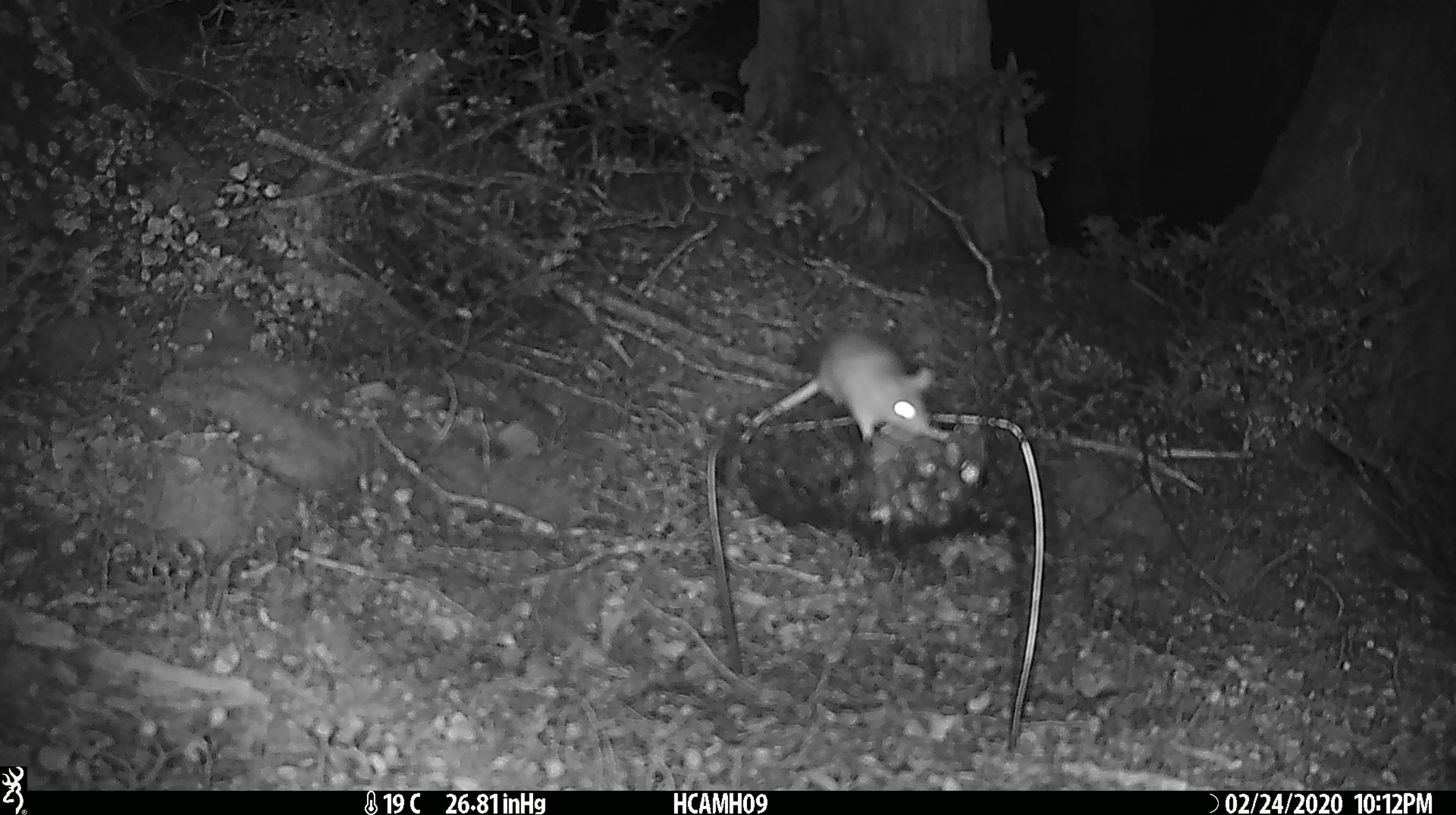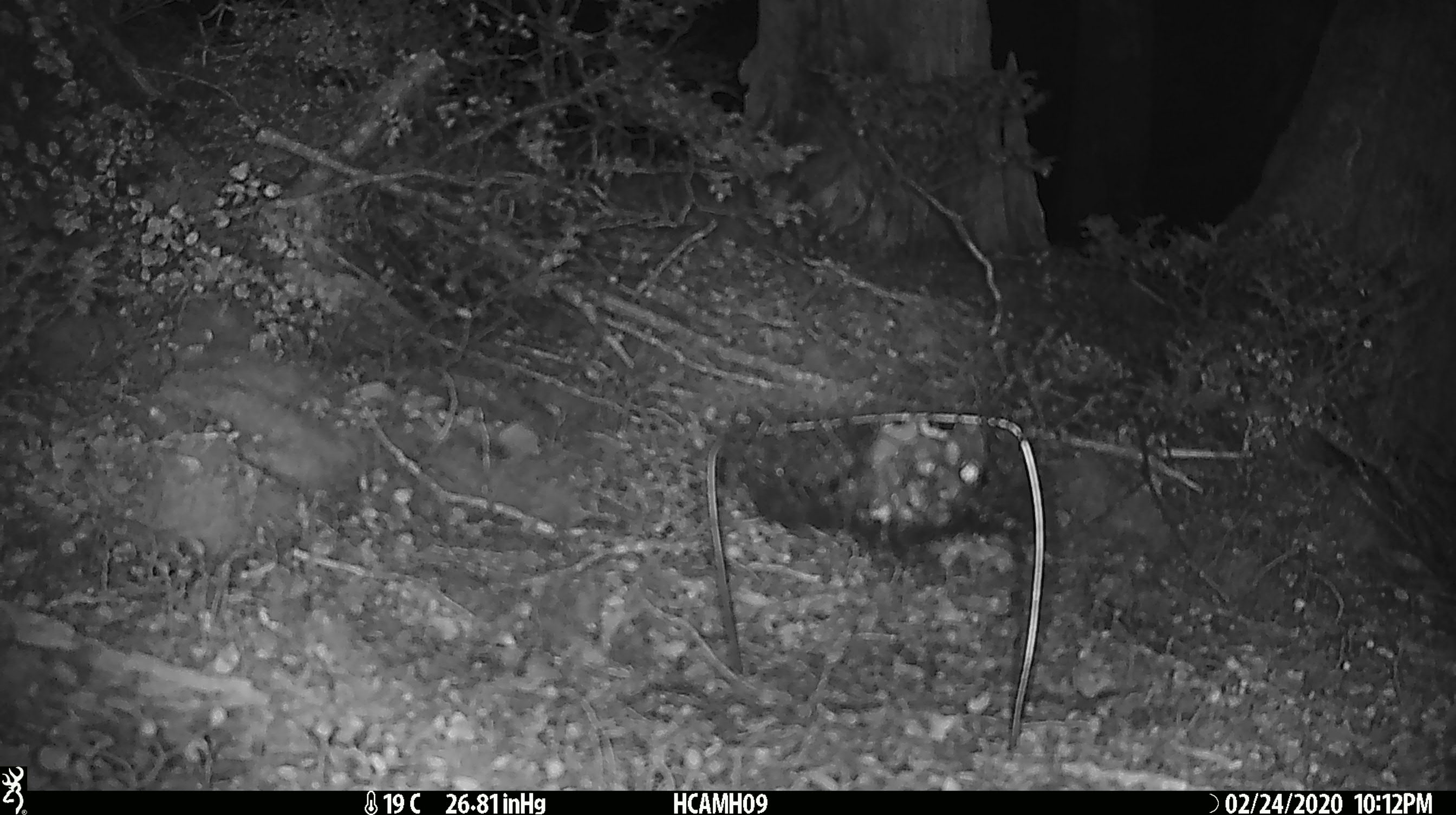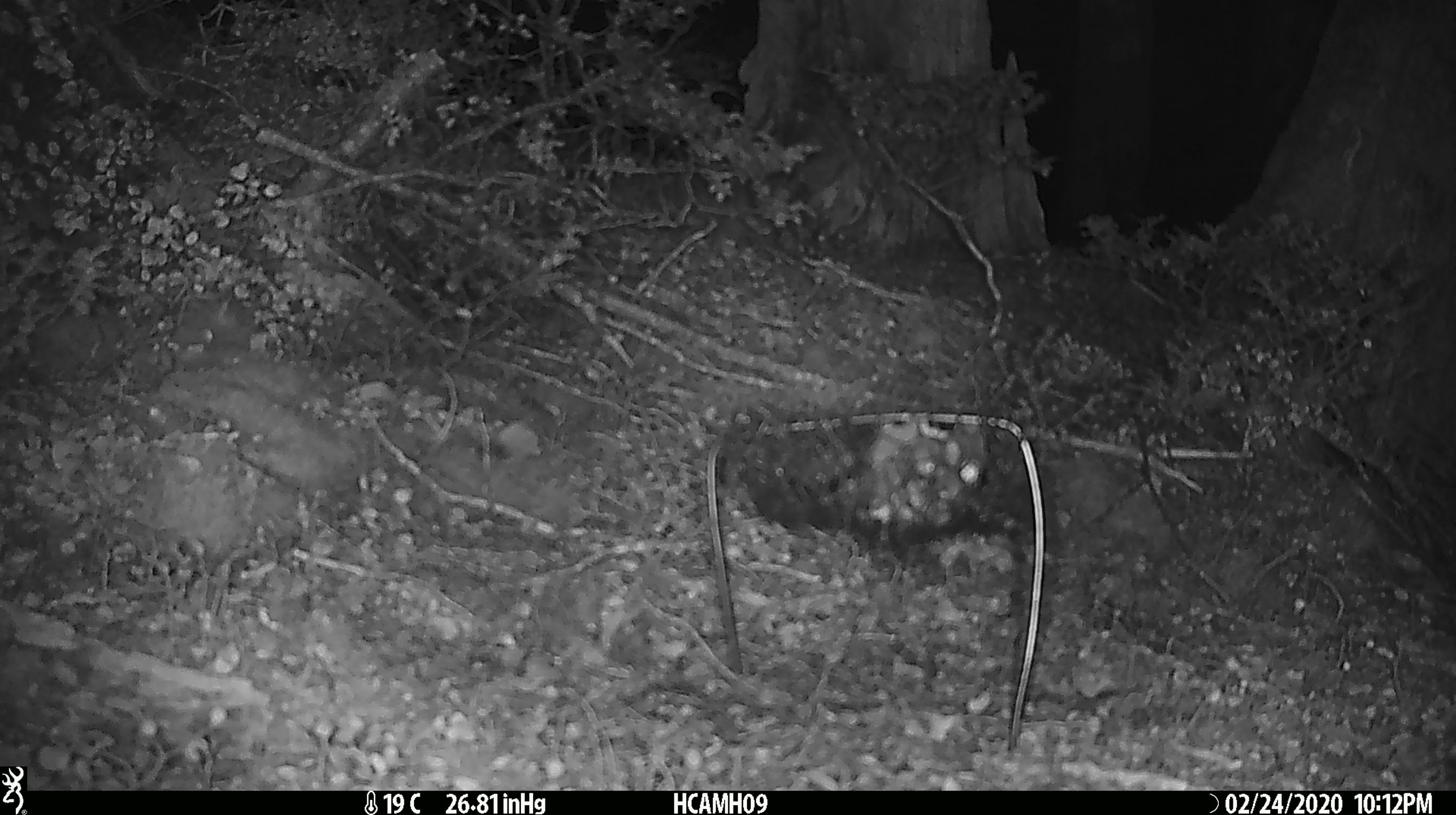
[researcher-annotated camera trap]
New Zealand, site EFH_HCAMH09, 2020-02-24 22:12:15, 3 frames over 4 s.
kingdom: Animalia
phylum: Chordata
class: Mammalia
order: Rodentia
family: Muridae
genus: Mus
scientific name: Mus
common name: mouse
Mouse (Mus).